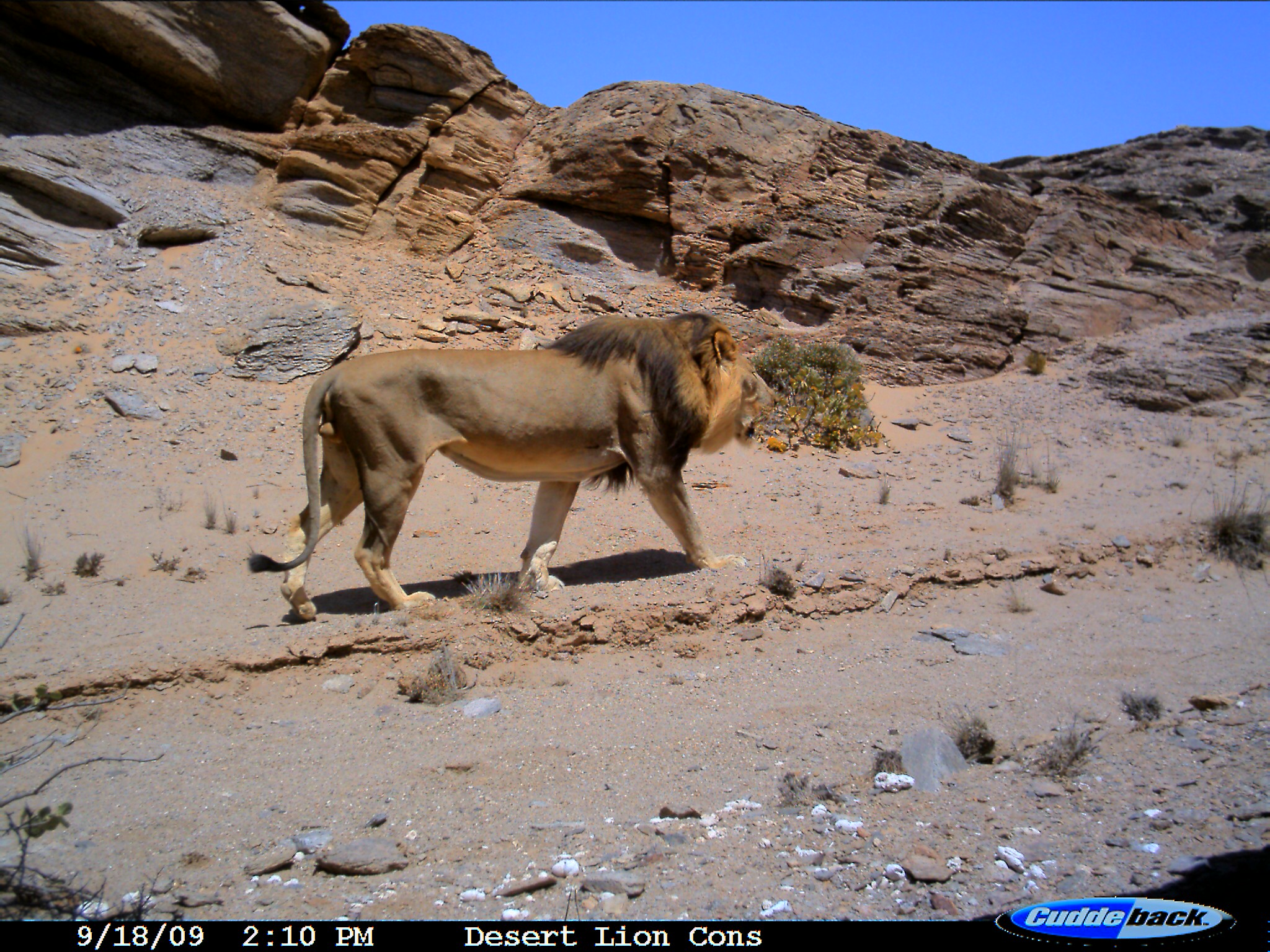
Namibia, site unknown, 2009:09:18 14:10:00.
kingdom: Animalia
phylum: Chordata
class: Mammalia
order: Carnivora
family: Felidae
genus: Panthera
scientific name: Panthera leo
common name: lion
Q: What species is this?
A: Panthera leo (lion).